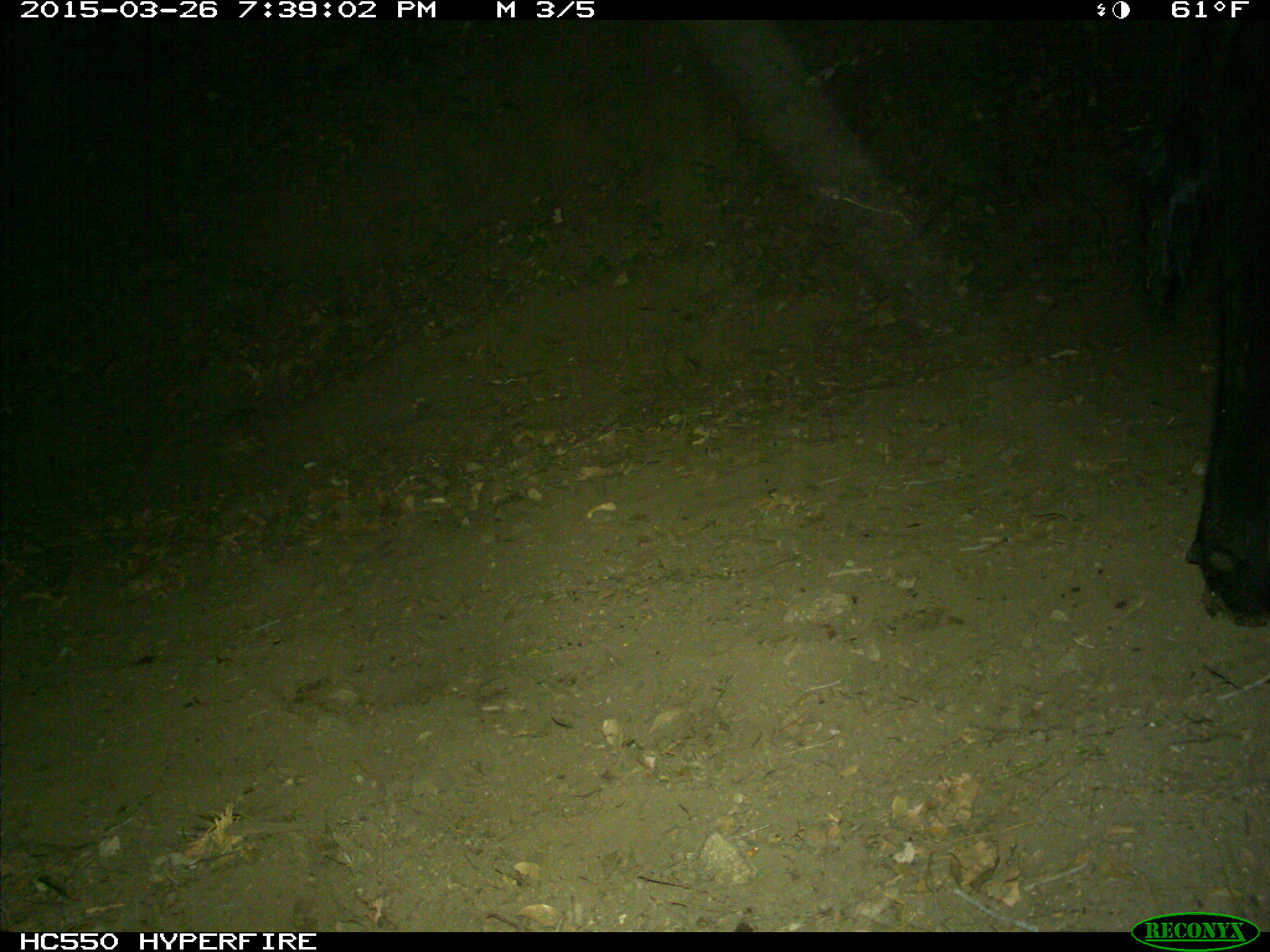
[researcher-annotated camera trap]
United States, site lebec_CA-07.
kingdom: Animalia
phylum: Chordata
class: Mammalia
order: Artiodactyla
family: Bovidae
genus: Bos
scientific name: Bos taurus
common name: domestic cow